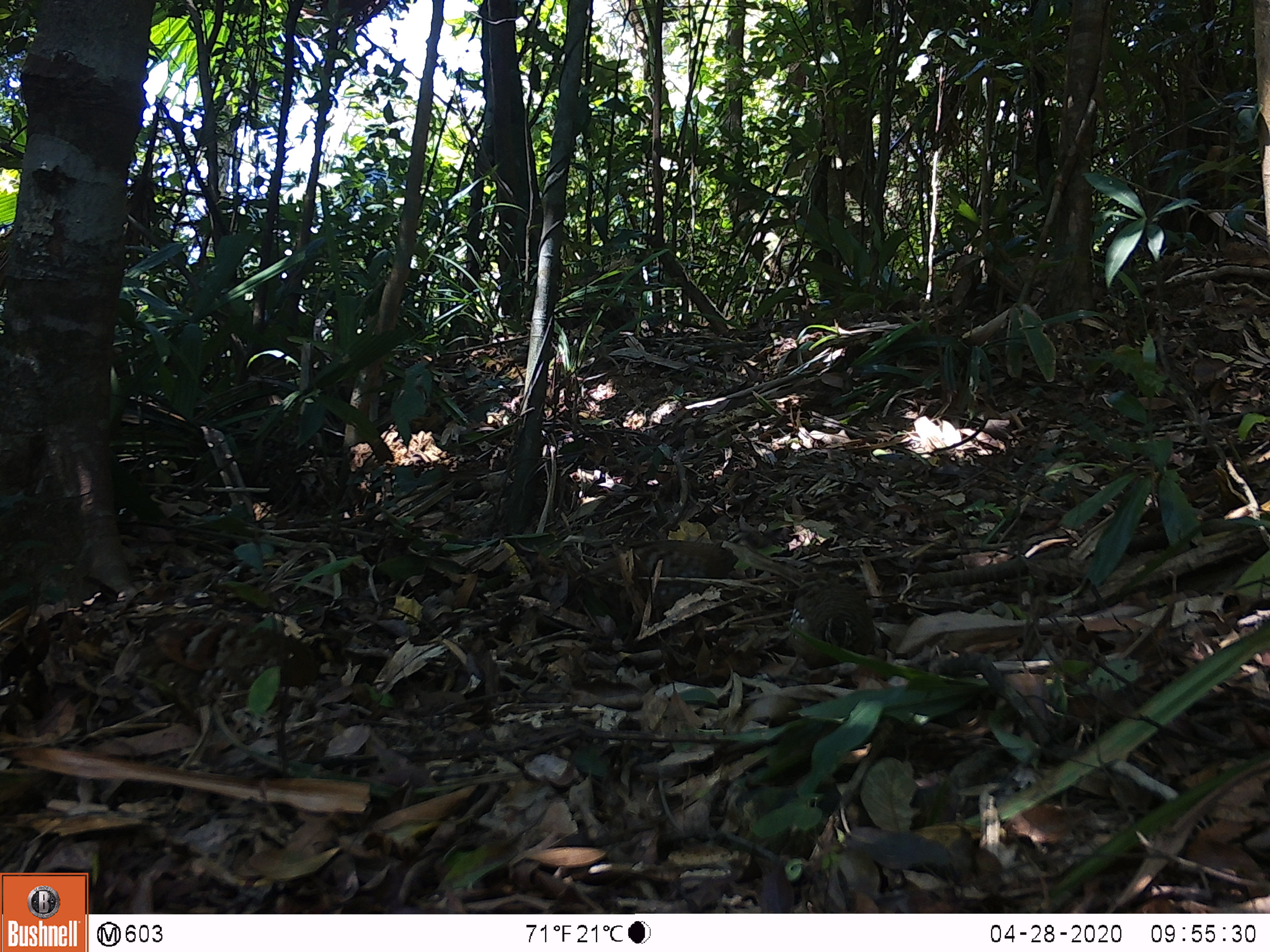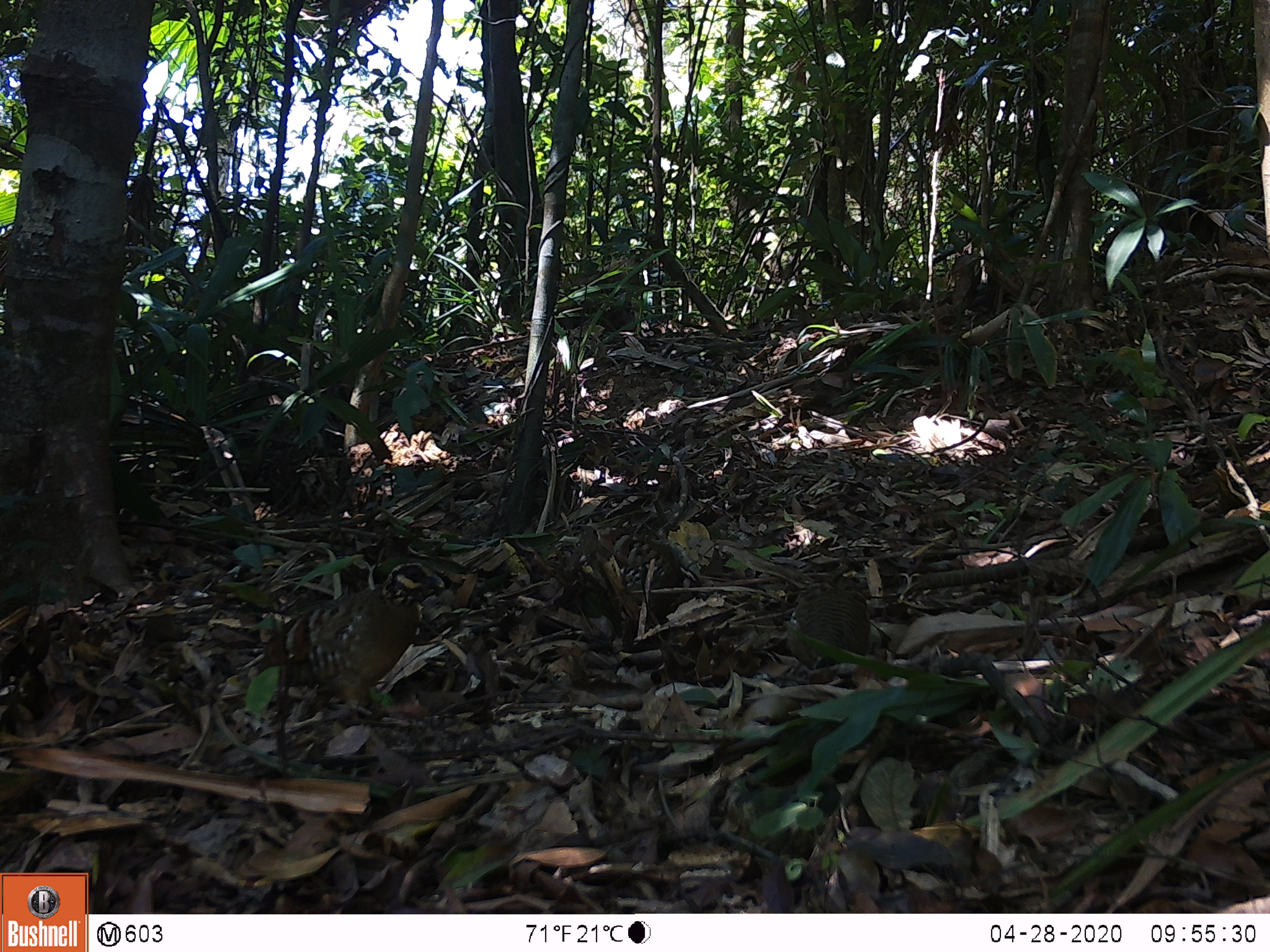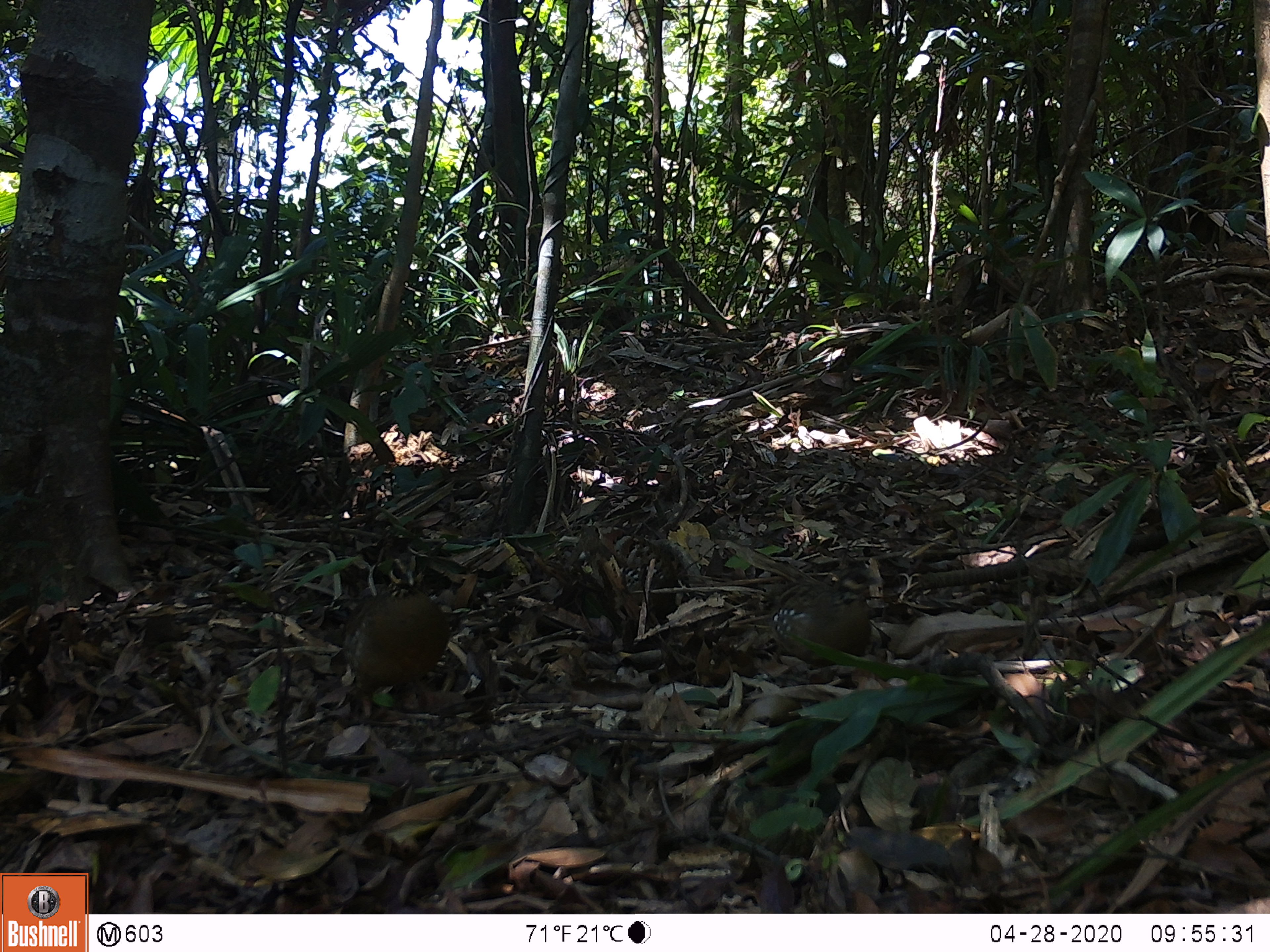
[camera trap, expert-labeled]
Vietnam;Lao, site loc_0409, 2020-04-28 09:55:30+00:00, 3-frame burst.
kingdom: Animalia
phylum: Chordata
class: Aves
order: Galliformes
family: Phasianidae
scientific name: Phasianidae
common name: partridge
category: unidentified partridge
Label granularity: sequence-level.